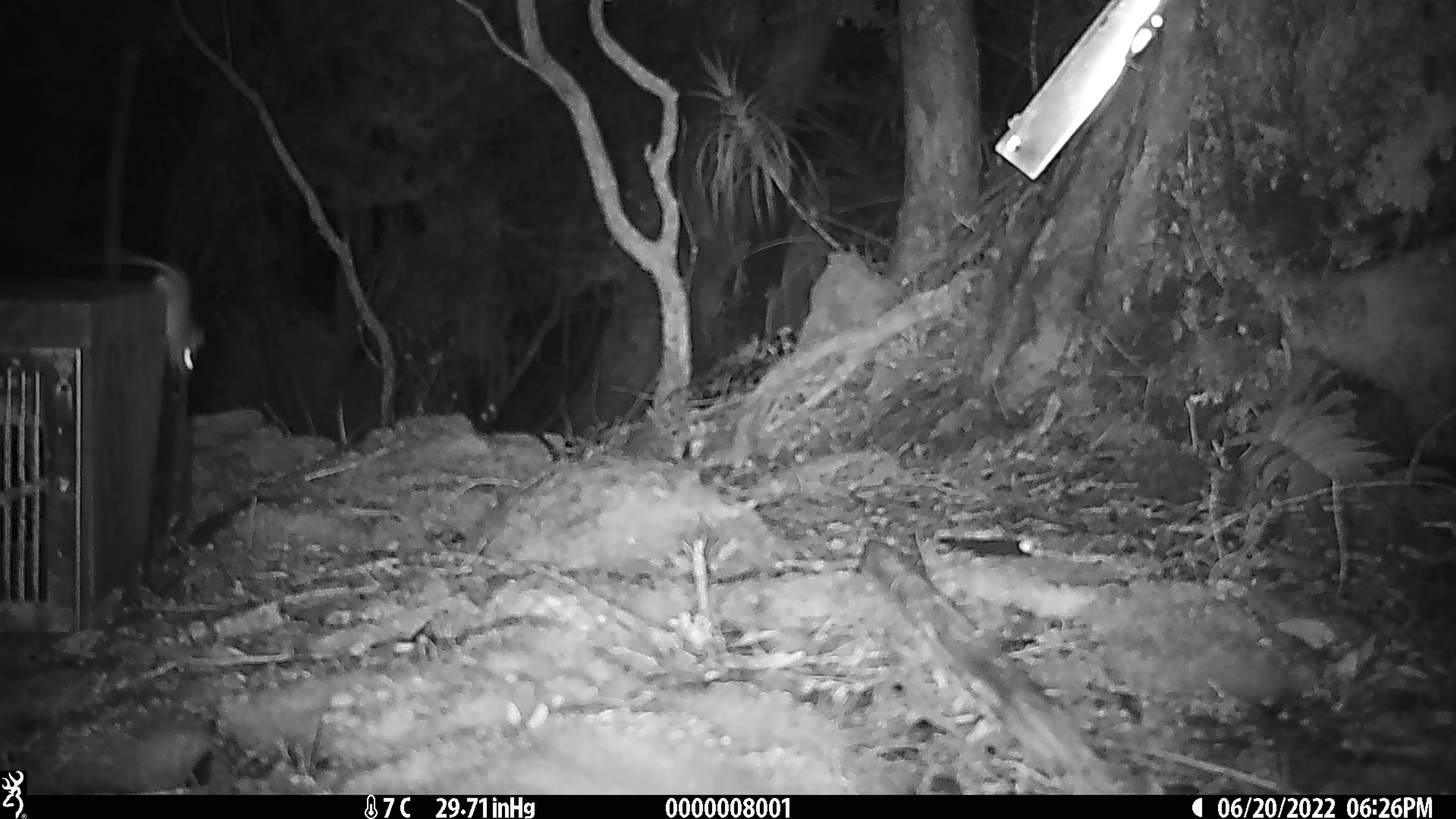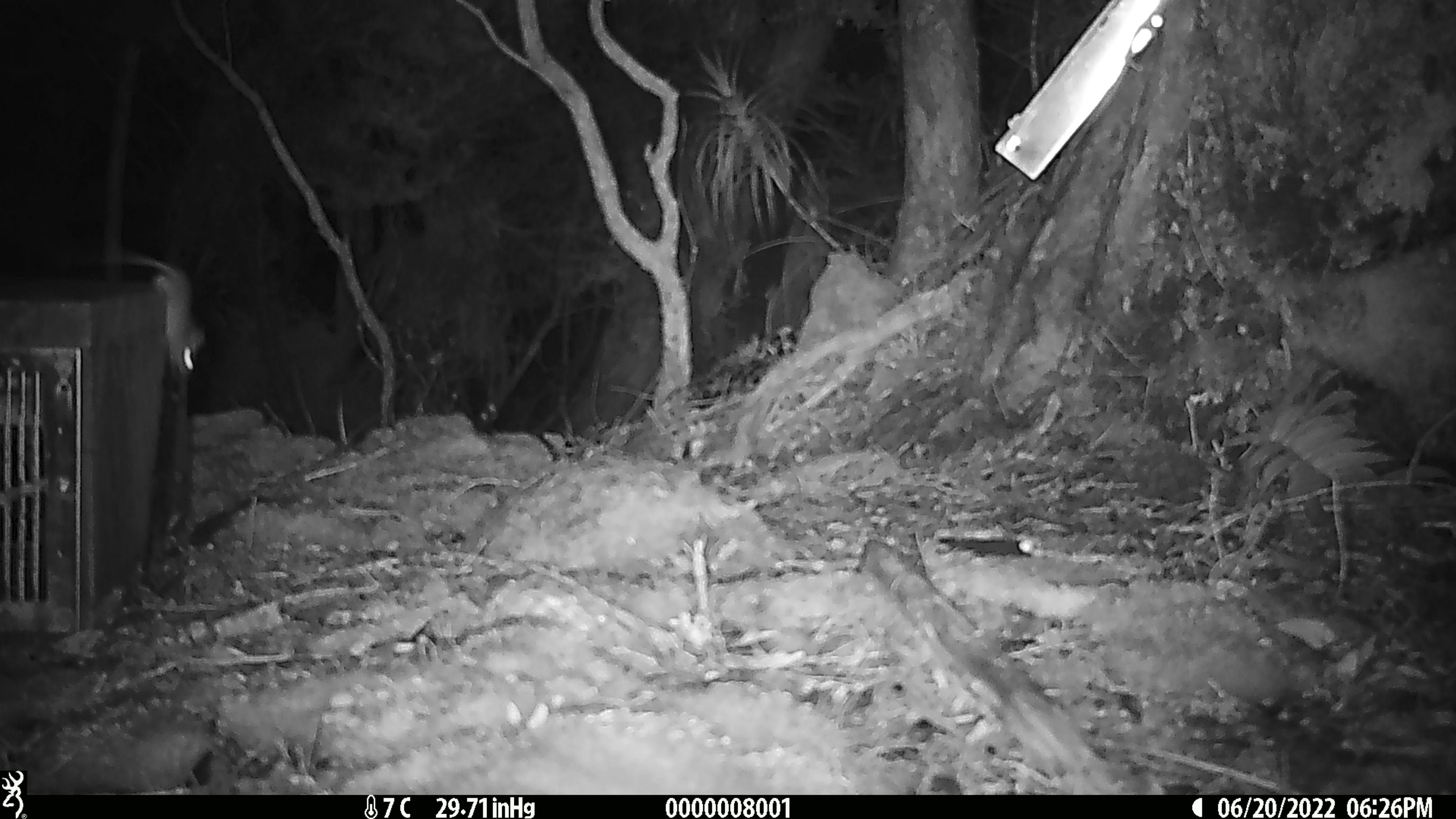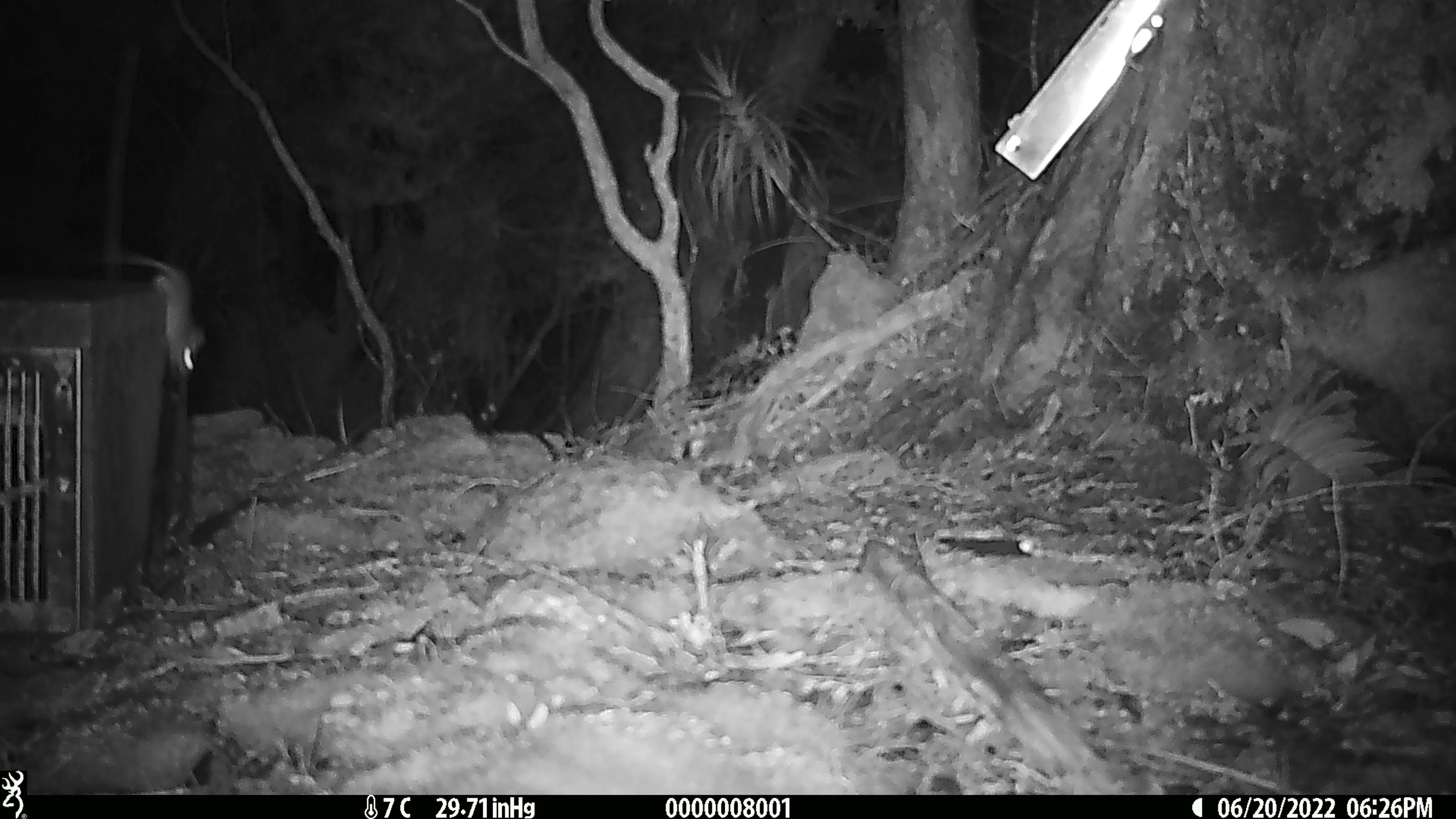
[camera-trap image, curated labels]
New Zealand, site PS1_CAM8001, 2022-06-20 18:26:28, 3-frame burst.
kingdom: Animalia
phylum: Chordata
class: Mammalia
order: Rodentia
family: Muridae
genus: Mus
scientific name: Mus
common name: mouse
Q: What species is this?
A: Mouse (Mus).